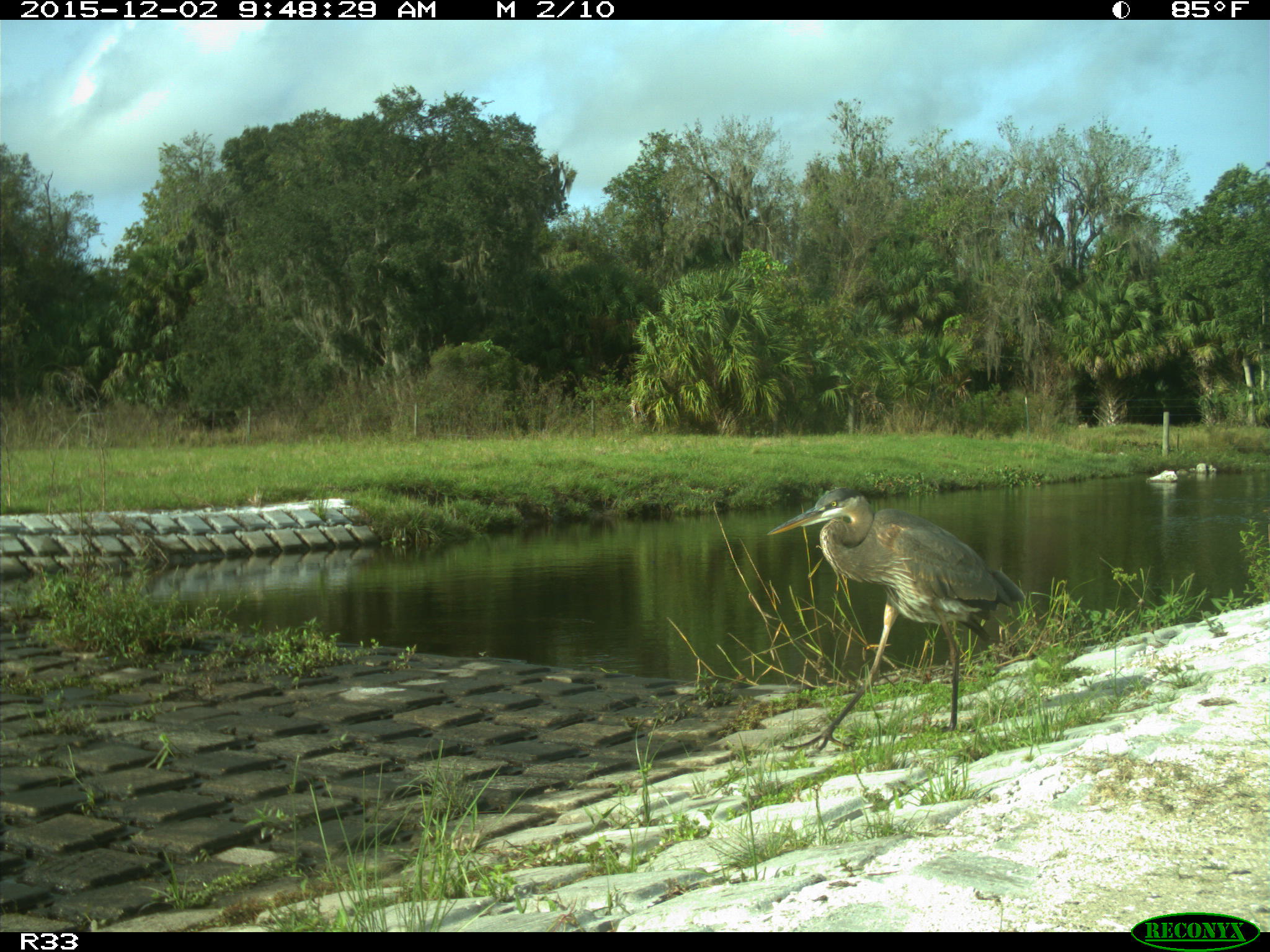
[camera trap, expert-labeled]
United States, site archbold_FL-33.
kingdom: Animalia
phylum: Chordata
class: Aves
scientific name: Aves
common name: birds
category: unidentified bird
Unidentified bird (birds) (Aves).